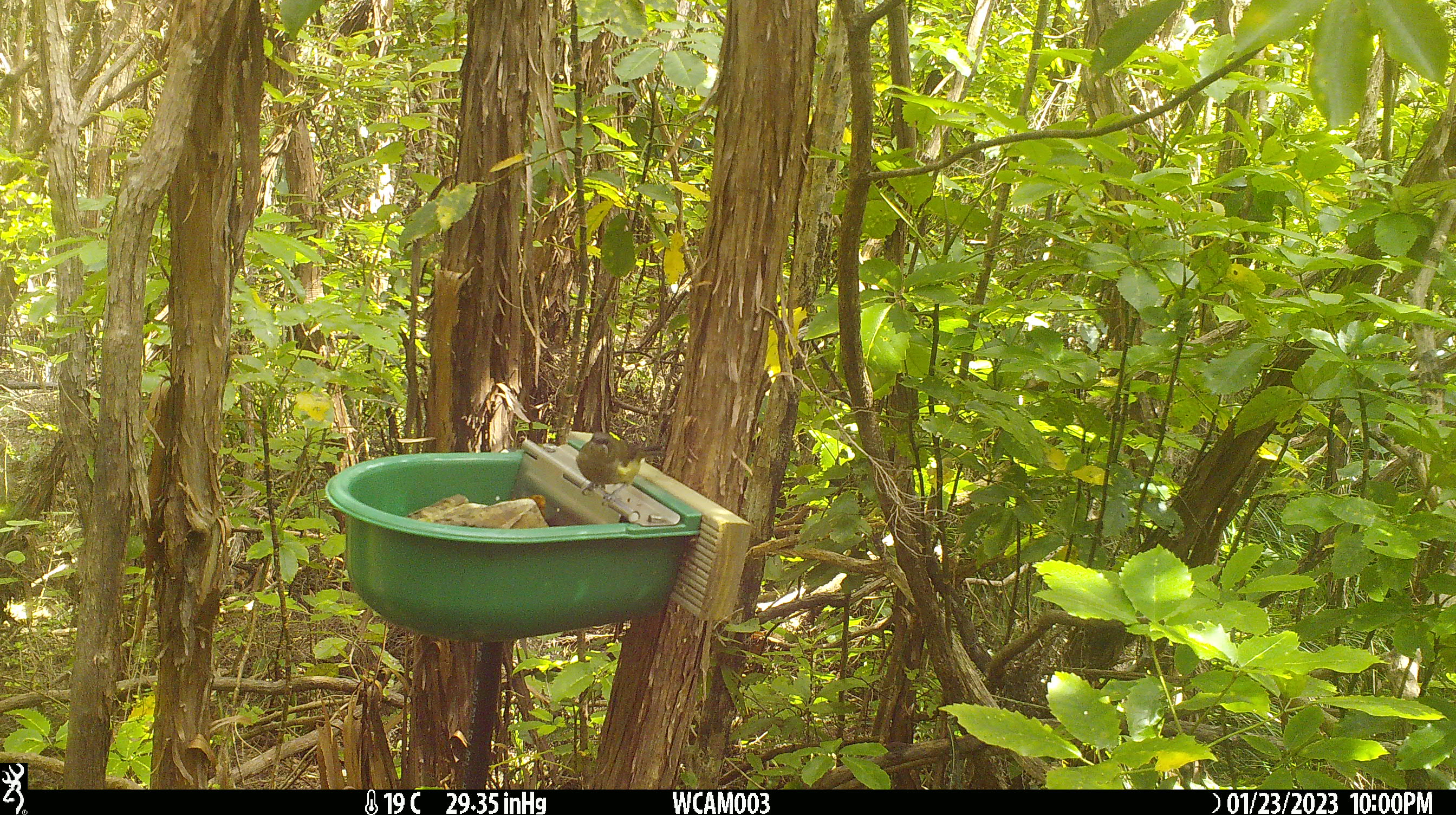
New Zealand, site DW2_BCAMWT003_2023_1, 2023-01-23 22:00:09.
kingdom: Animalia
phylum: Chordata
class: Aves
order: Passeriformes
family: Meliphagidae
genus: Anthornis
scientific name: Anthornis melanura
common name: new zealand bellbird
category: bellbird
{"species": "bellbird (new zealand bellbird) (Anthornis melanura)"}